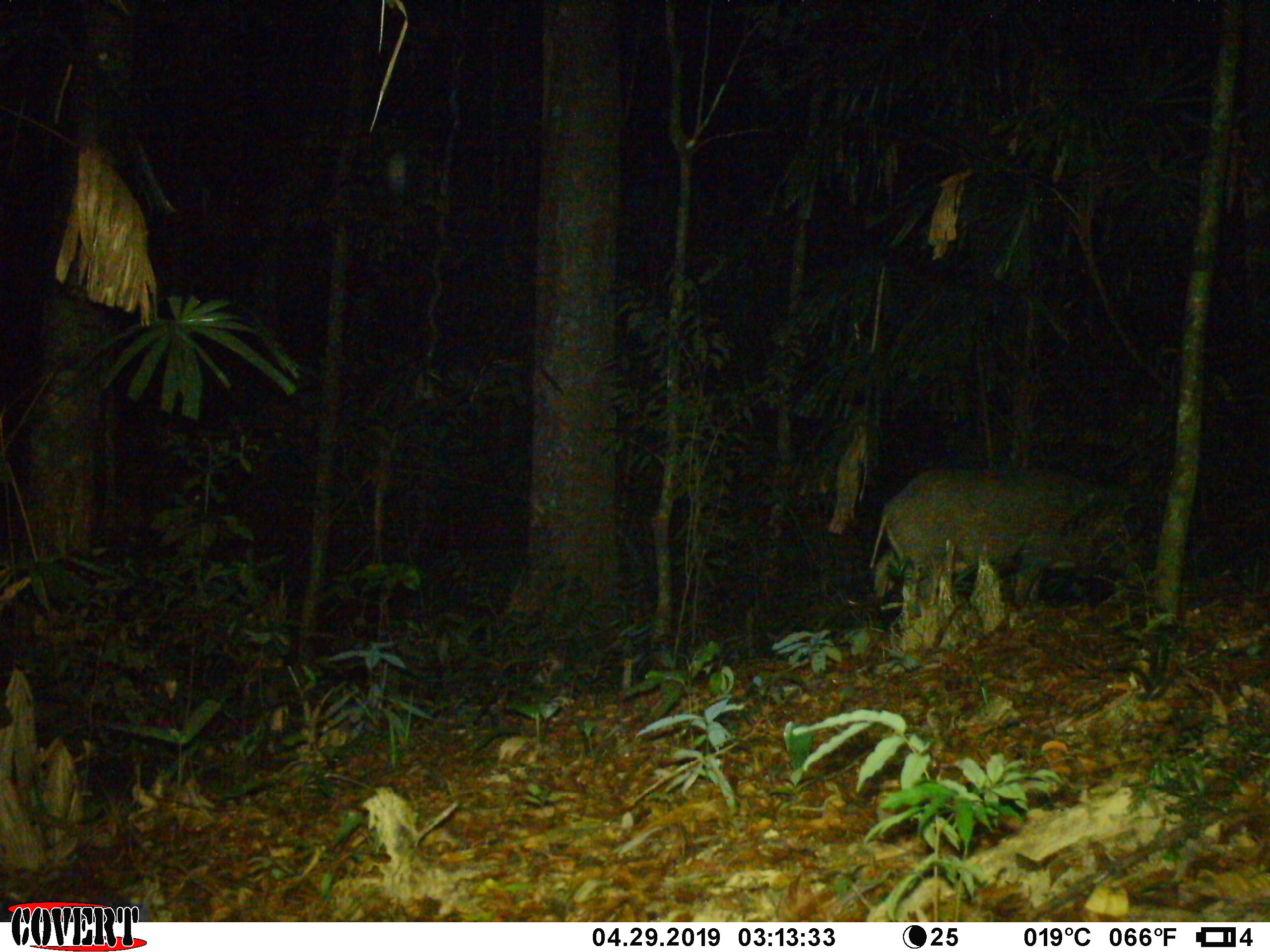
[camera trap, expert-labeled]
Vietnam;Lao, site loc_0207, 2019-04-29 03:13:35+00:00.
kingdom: Animalia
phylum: Chordata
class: Mammalia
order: Artiodactyla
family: Suidae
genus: Sus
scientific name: Sus scrofa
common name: eurasian wild pig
Eurasian wild pig (Sus scrofa). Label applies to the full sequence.